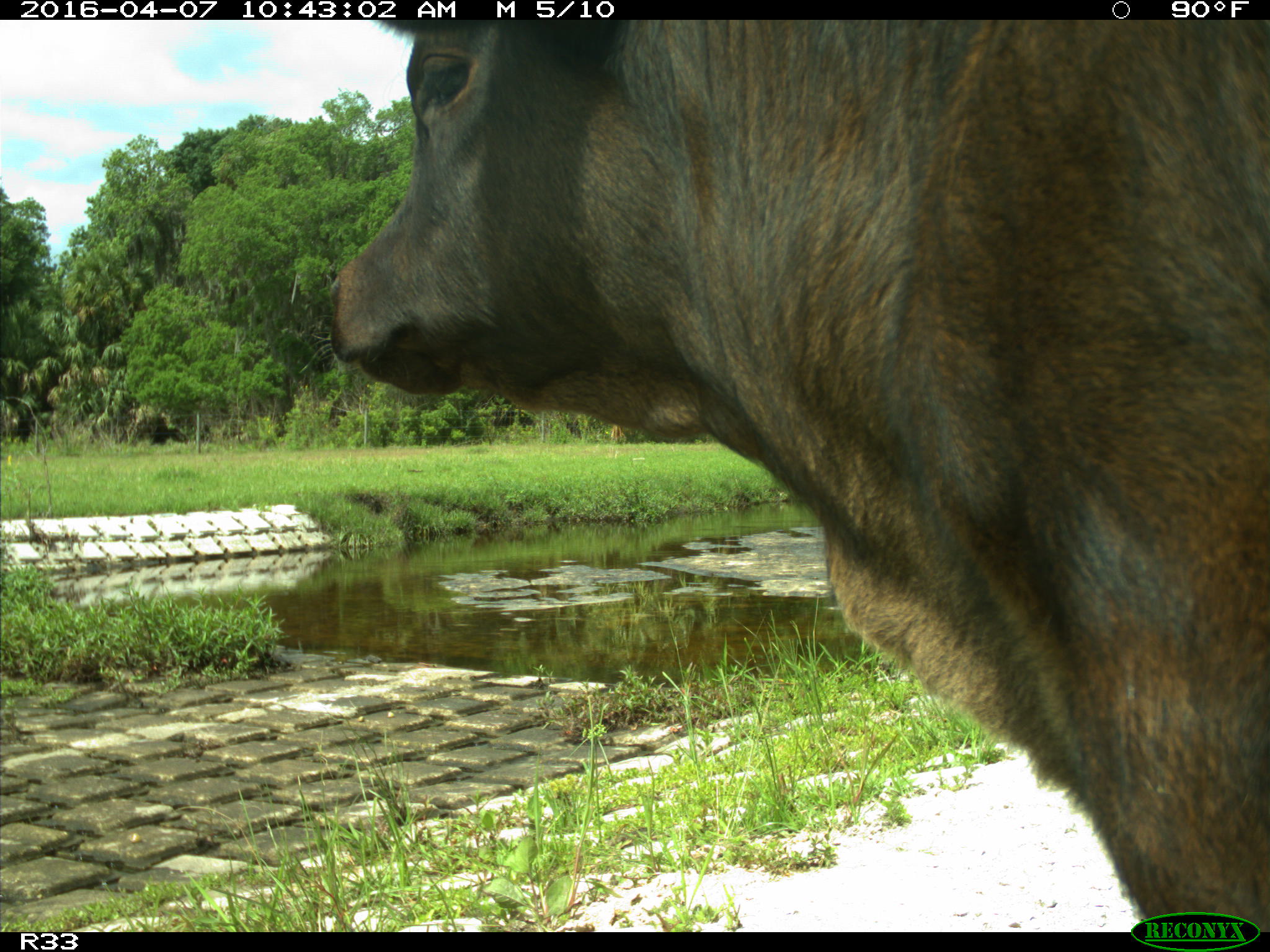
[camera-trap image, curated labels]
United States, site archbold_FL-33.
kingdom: Animalia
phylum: Chordata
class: Mammalia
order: Artiodactyla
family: Bovidae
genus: Bos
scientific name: Bos taurus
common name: domestic cow